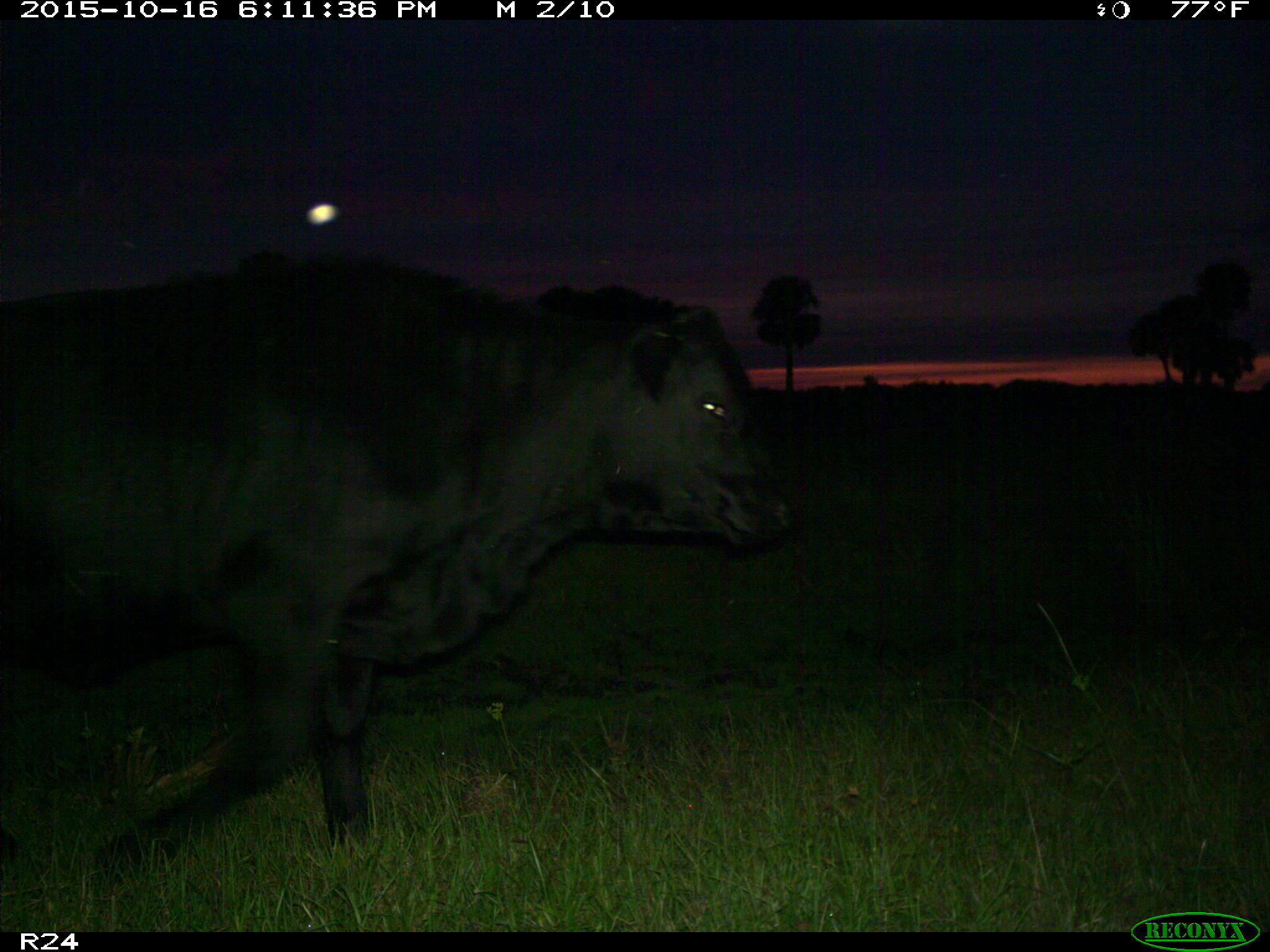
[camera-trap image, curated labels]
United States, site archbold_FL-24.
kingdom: Animalia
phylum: Chordata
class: Mammalia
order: Artiodactyla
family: Bovidae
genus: Bos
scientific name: Bos taurus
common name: domestic cow